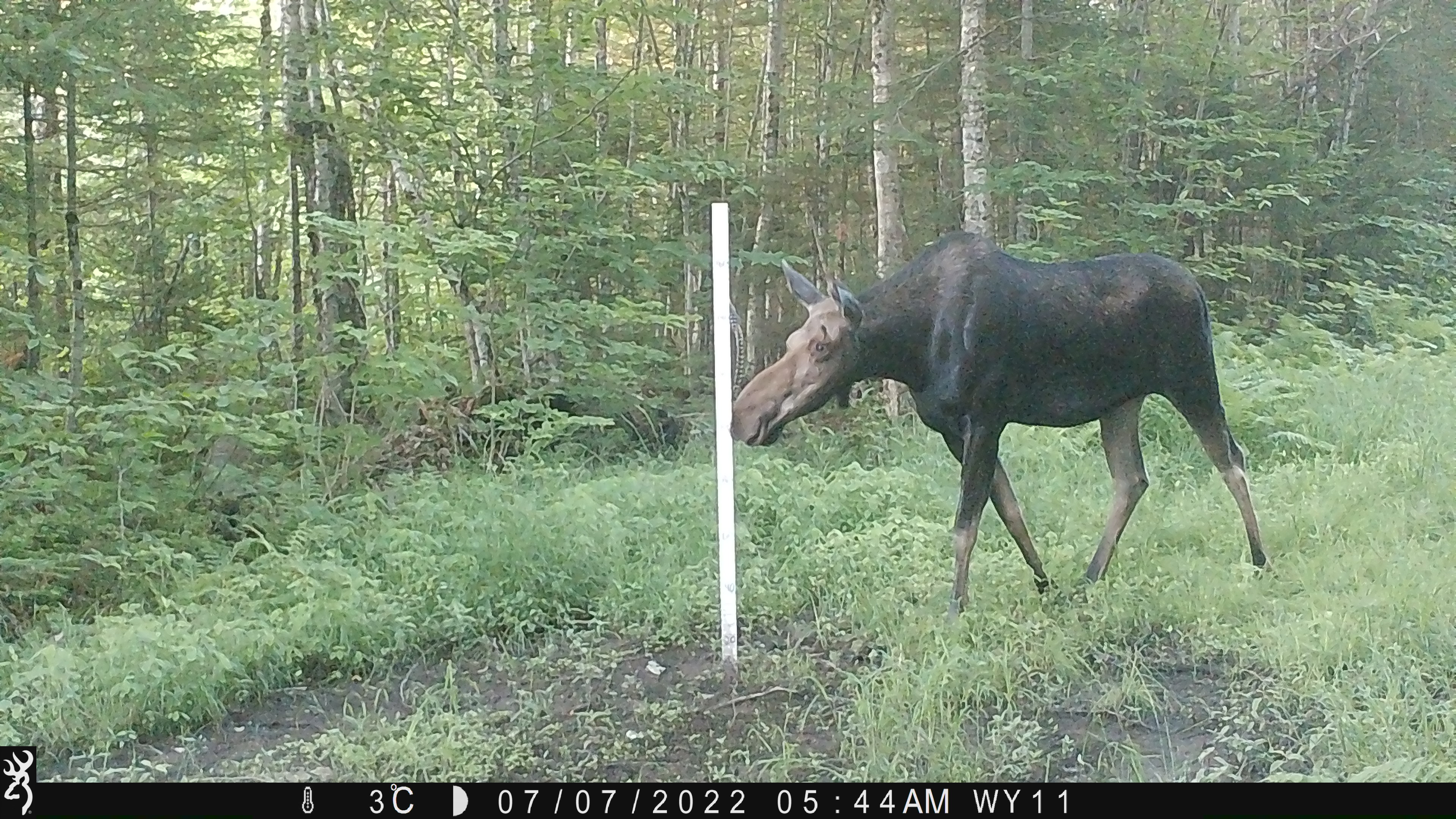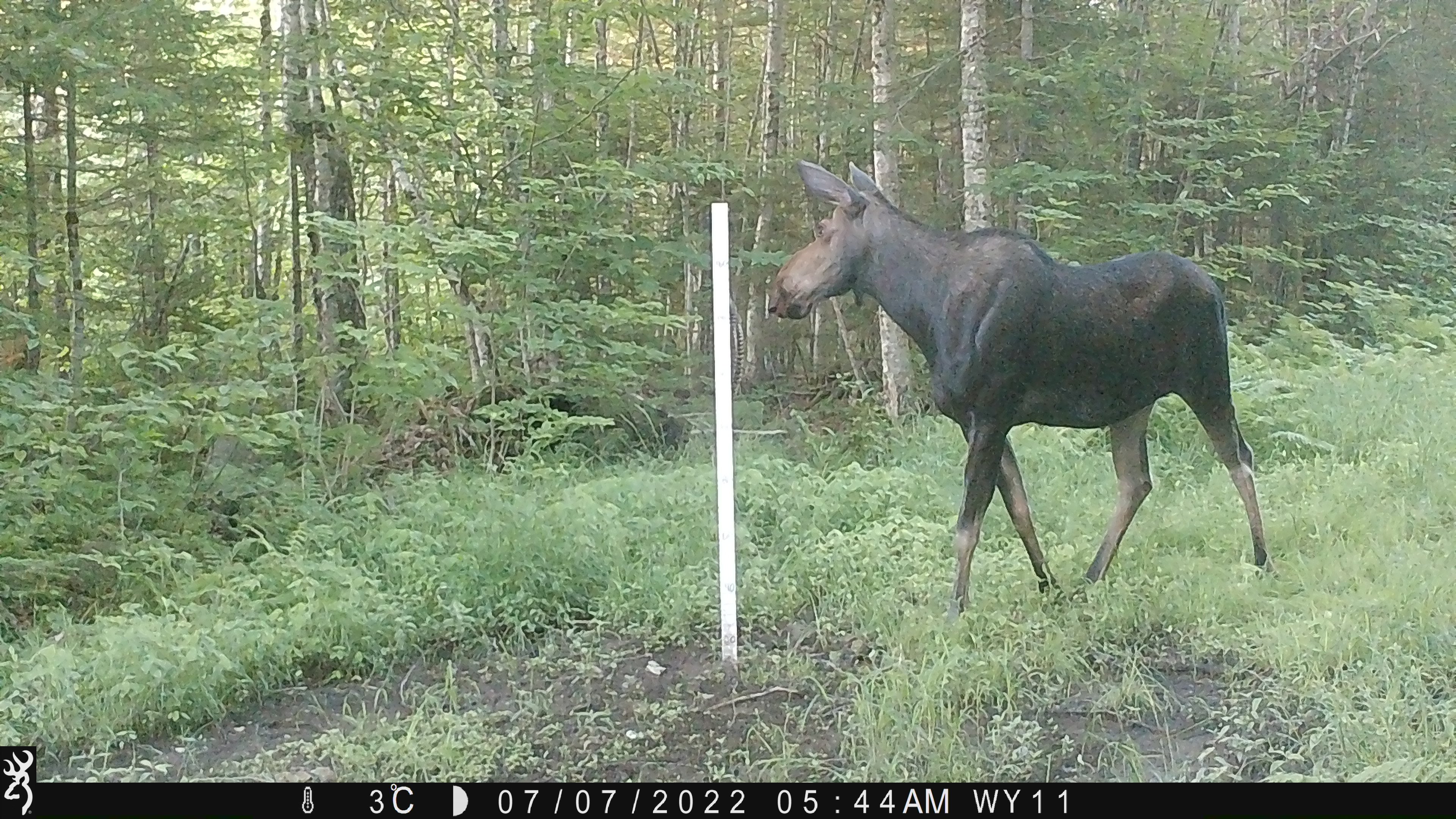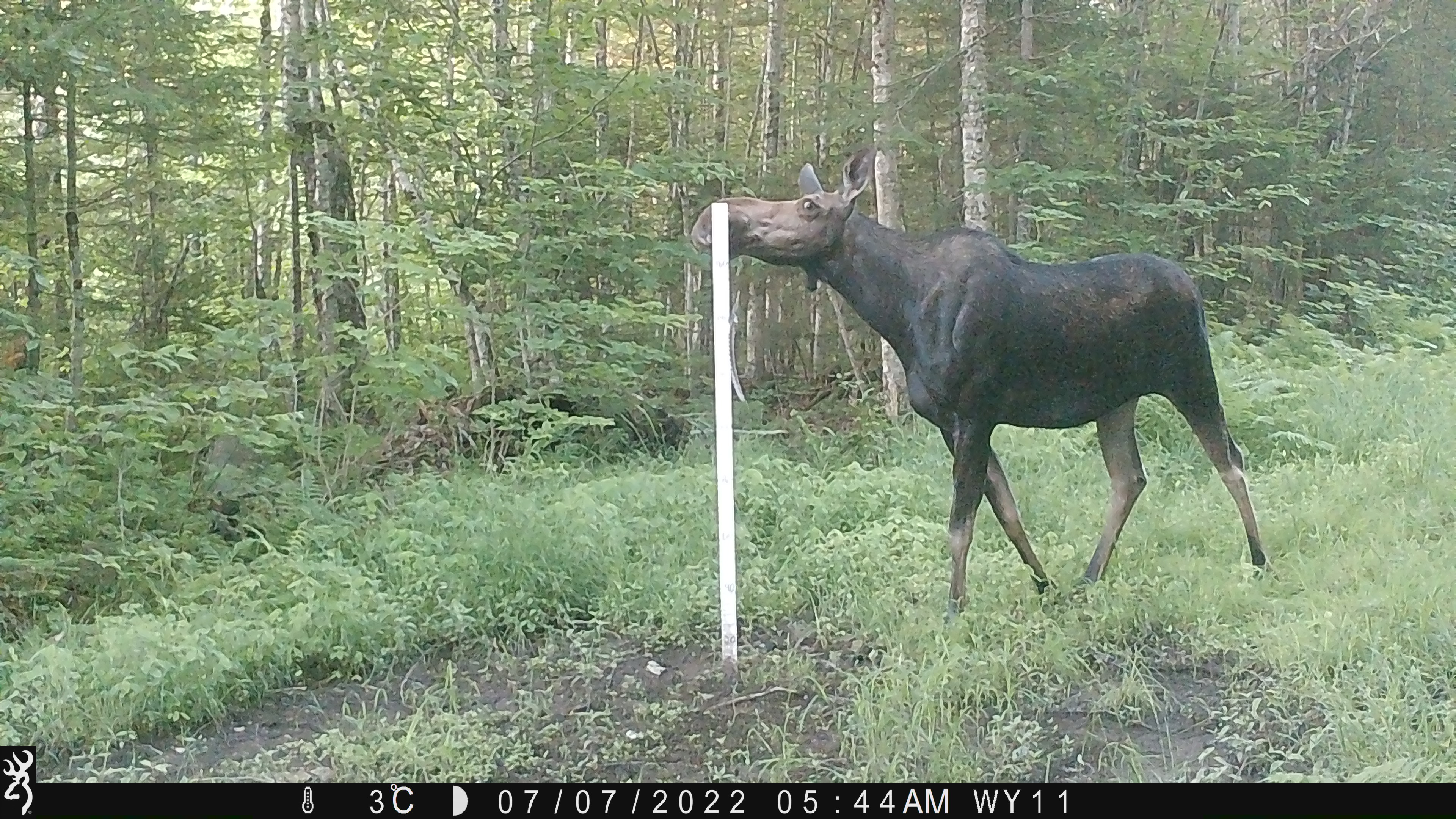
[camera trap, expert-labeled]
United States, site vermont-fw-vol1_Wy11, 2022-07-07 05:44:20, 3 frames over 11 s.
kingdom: Animalia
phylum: Chordata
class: Mammalia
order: Artiodactyla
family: Cervidae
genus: Alces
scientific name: Alces alces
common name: moose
Moose (Alces alces).